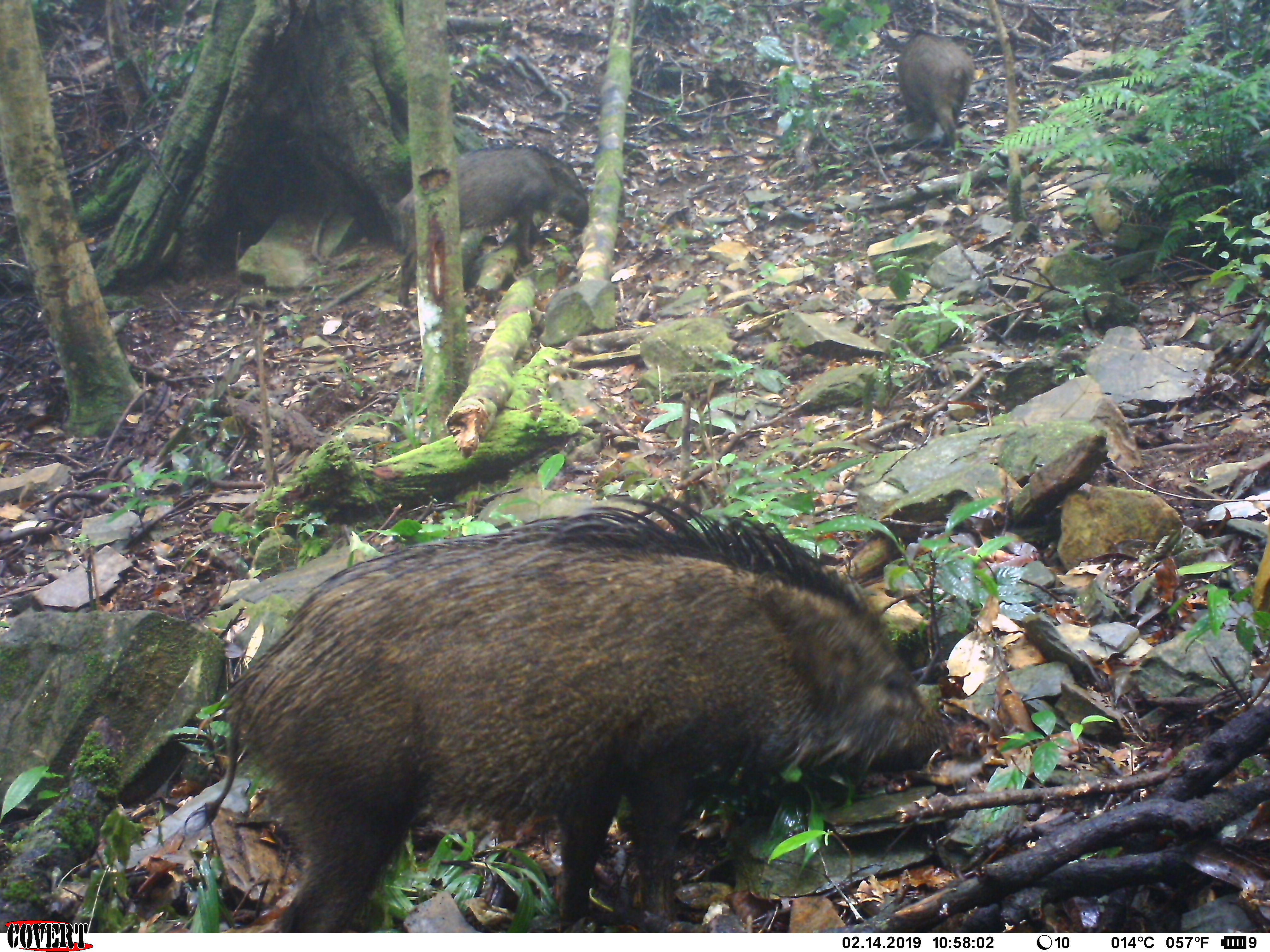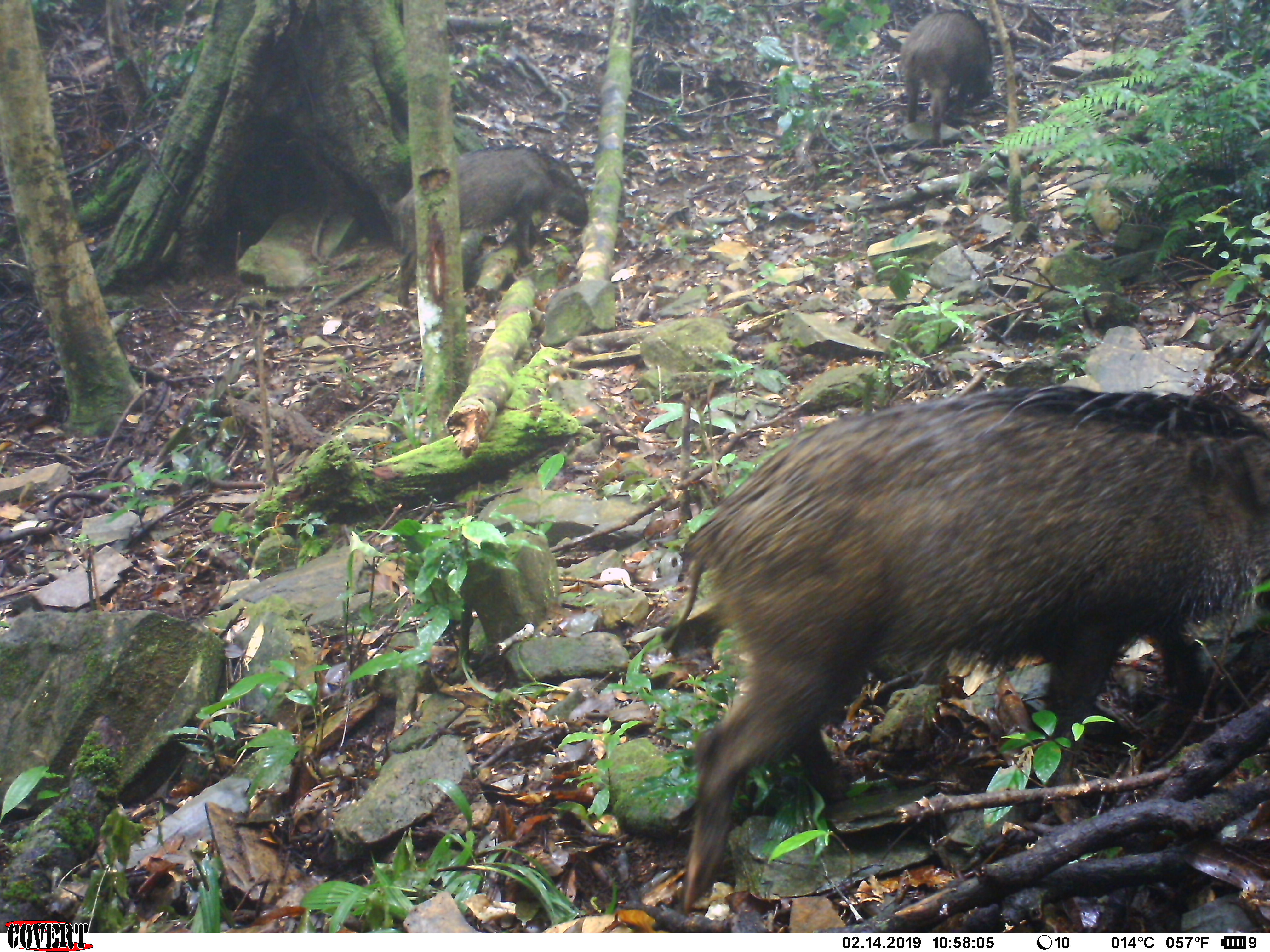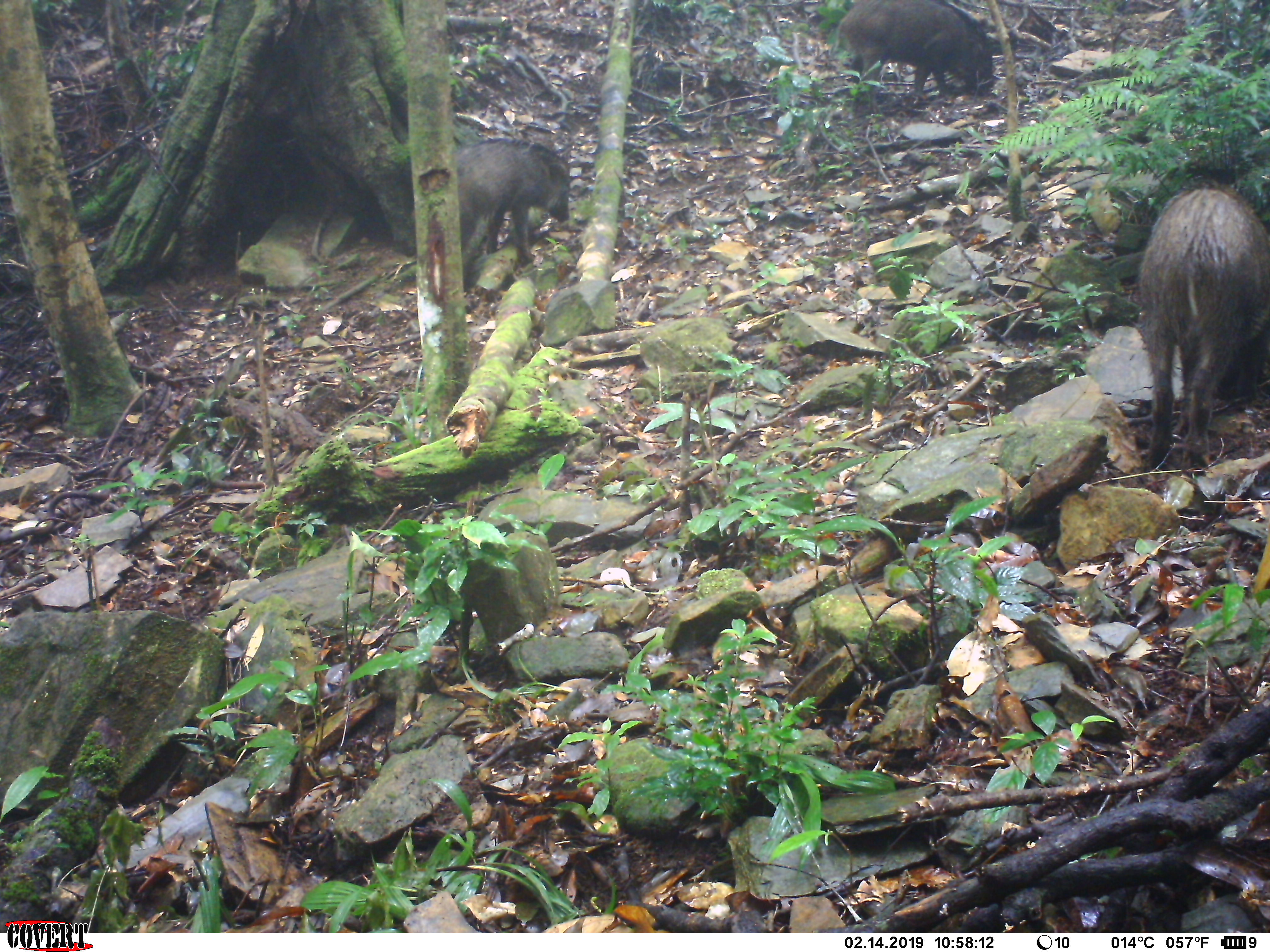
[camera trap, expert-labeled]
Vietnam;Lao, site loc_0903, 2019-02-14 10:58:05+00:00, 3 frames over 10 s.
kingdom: Animalia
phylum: Chordata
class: Mammalia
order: Artiodactyla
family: Suidae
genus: Sus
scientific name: Sus scrofa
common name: eurasian wild pig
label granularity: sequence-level